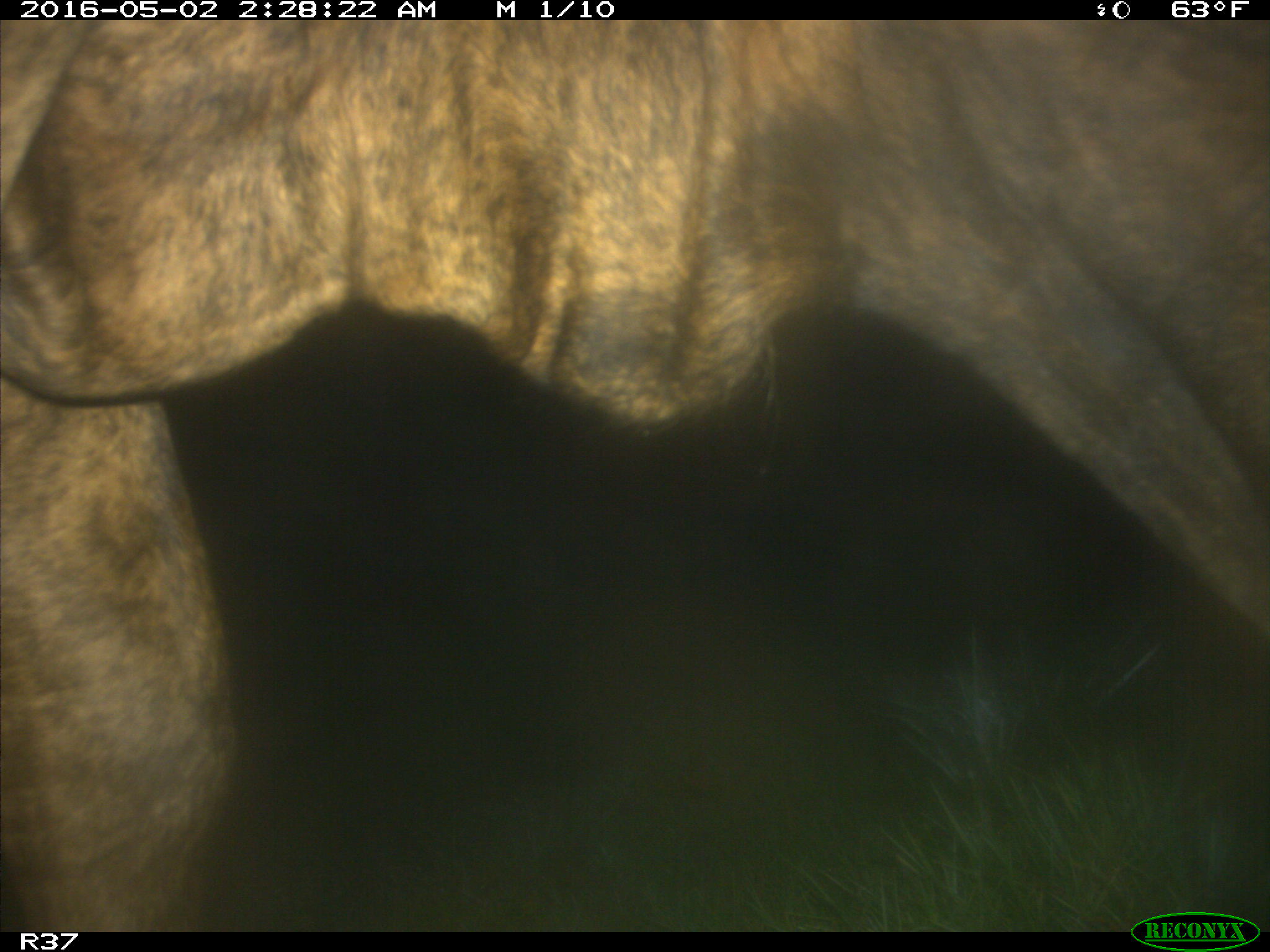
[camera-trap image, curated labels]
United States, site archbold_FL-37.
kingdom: Animalia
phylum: Chordata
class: Mammalia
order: Artiodactyla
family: Bovidae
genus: Bos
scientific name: Bos taurus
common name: domestic cow